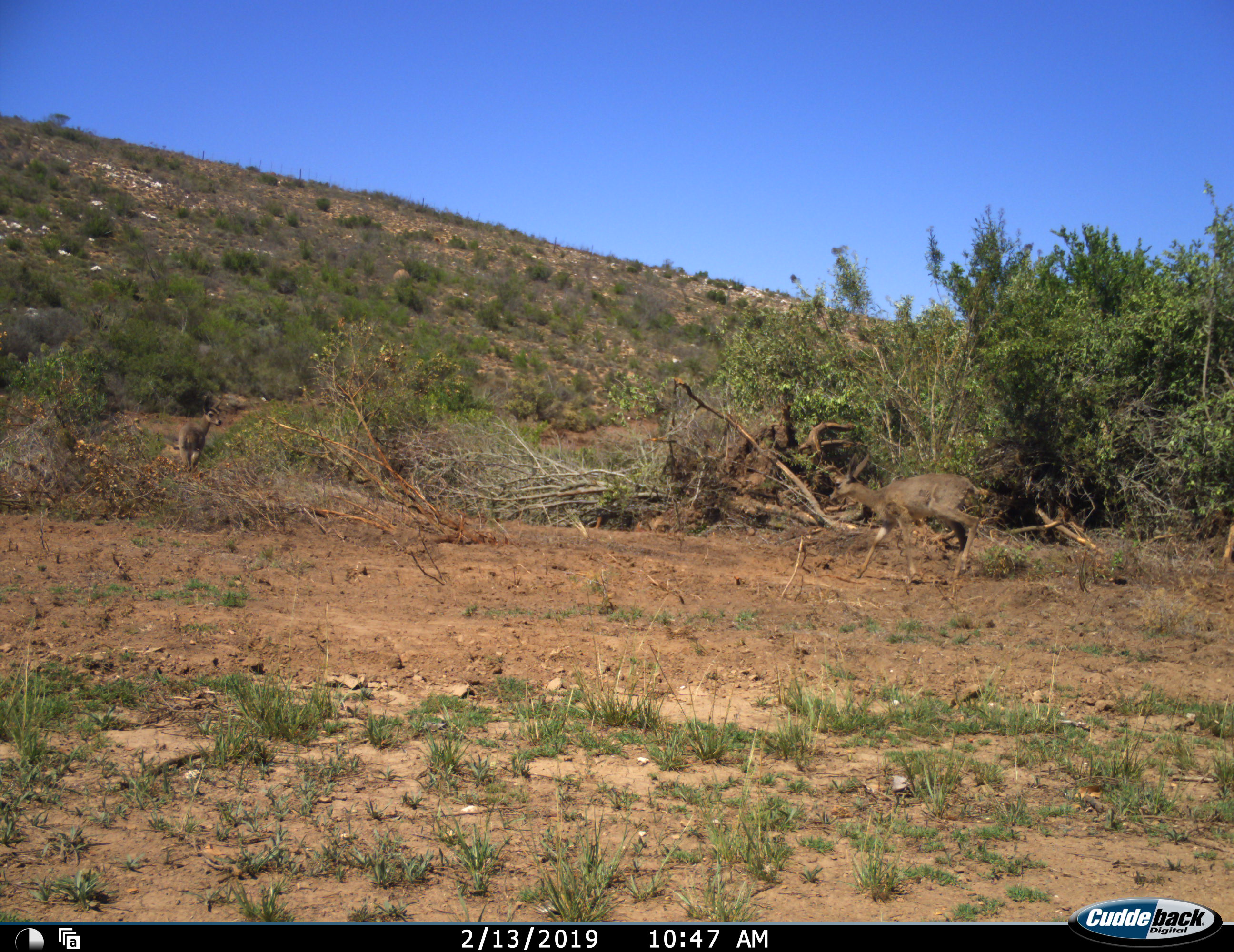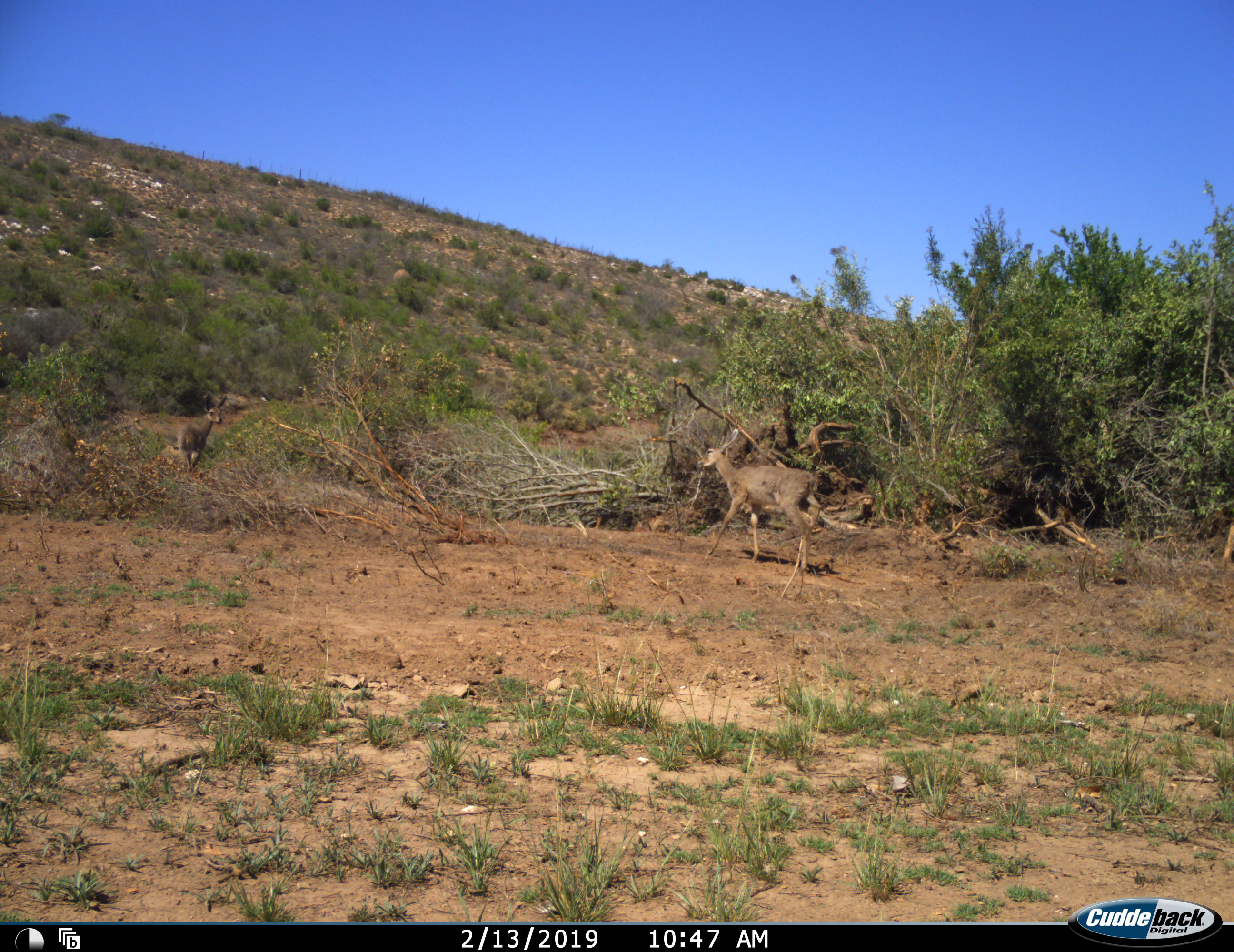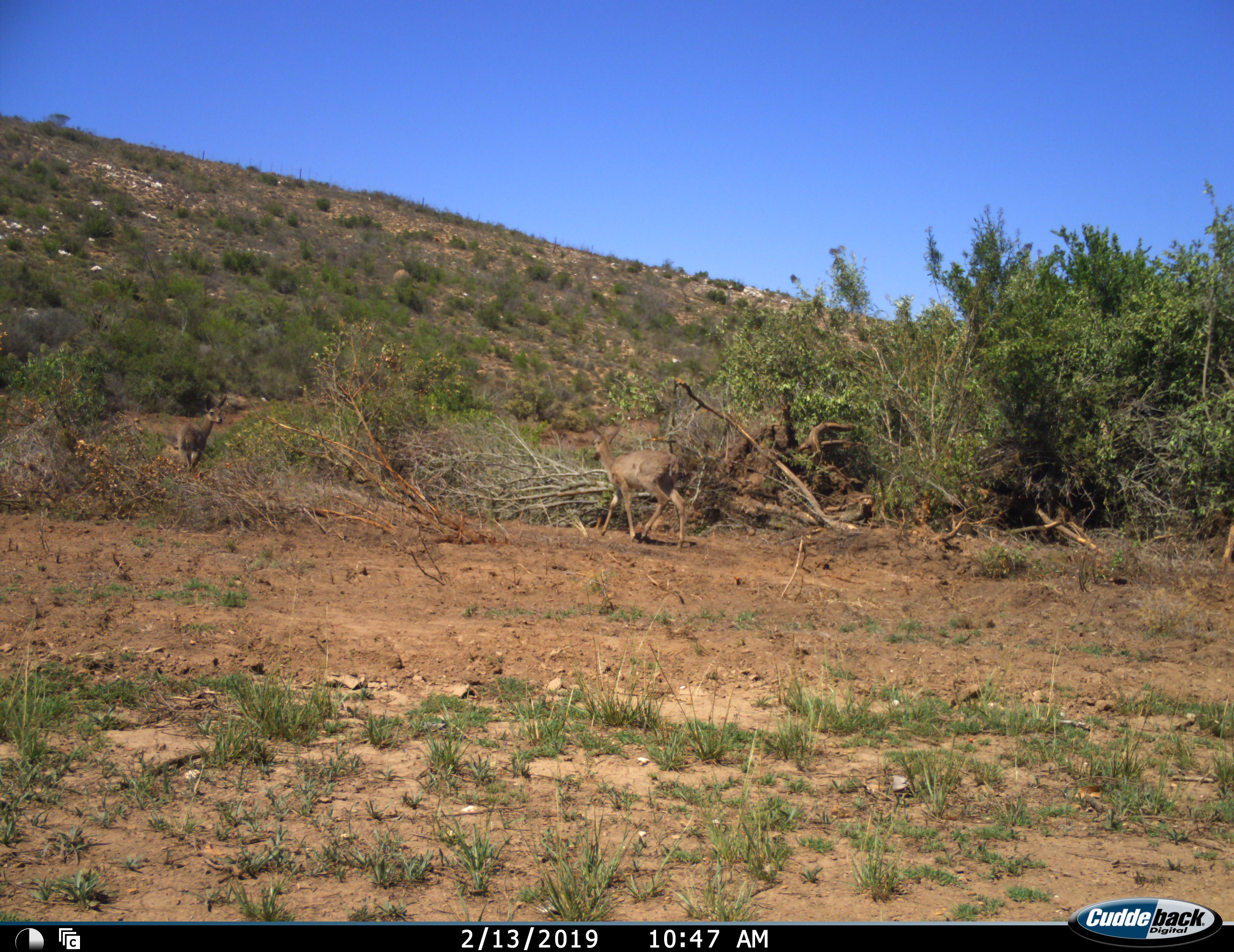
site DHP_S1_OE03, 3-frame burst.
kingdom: Animalia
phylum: Chordata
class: Mammalia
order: Artiodactyla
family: Bovidae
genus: Pelea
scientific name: Pelea capreolus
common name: grey rhebok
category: rhebokgrey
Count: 2.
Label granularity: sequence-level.